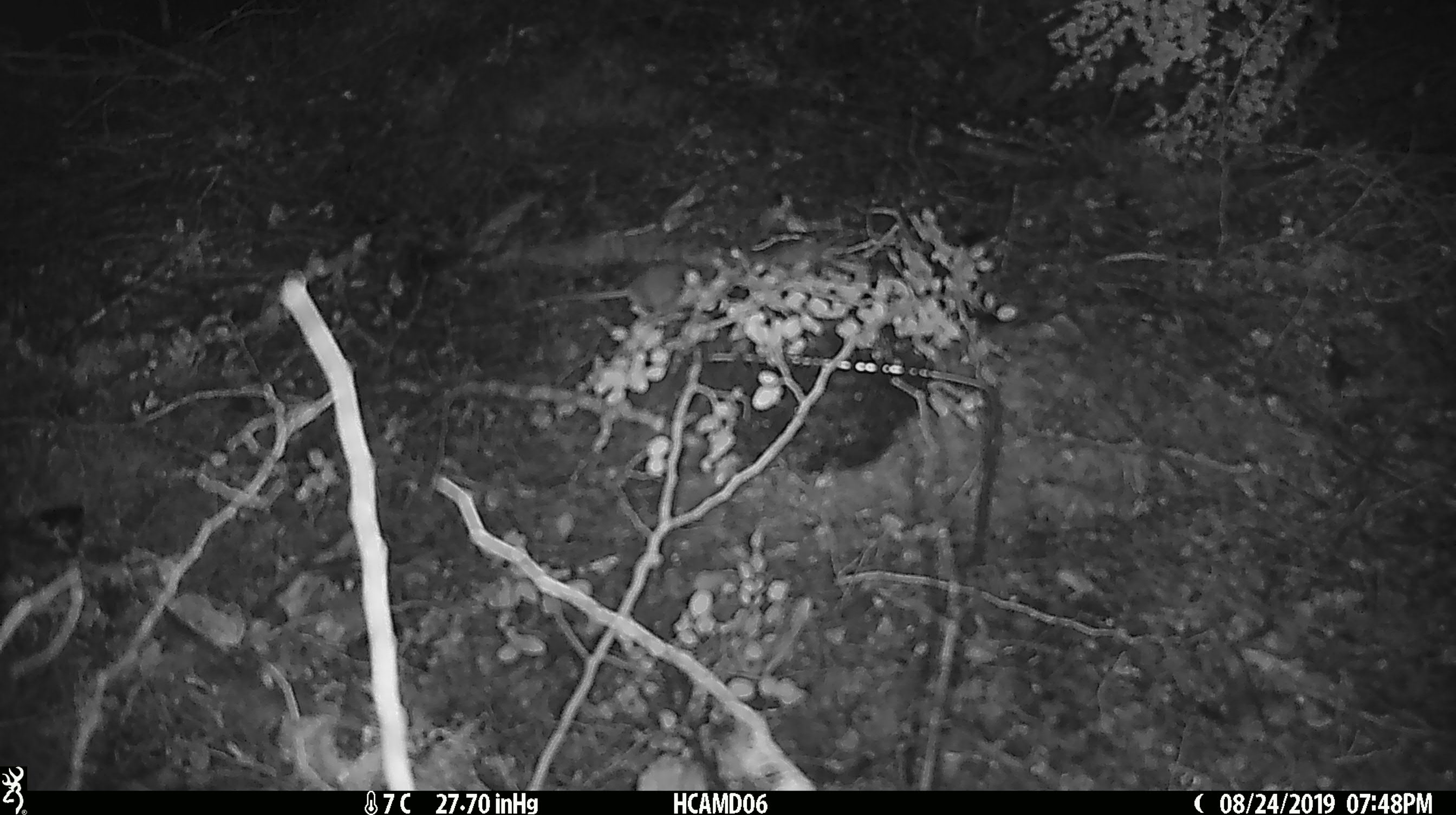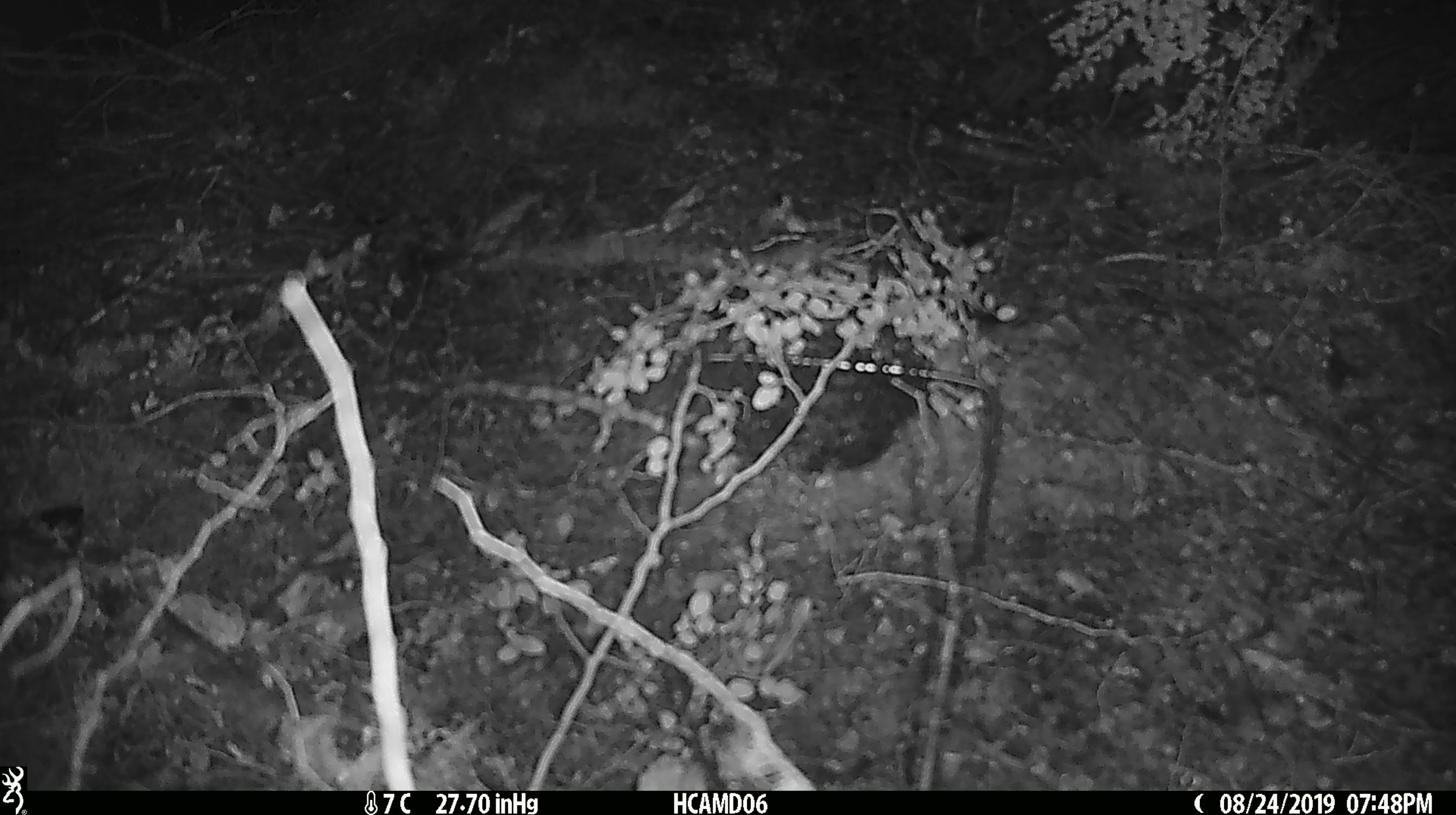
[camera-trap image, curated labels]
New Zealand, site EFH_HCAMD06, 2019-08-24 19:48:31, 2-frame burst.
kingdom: Animalia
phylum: Chordata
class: Mammalia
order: Rodentia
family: Muridae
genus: Mus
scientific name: Mus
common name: mouse